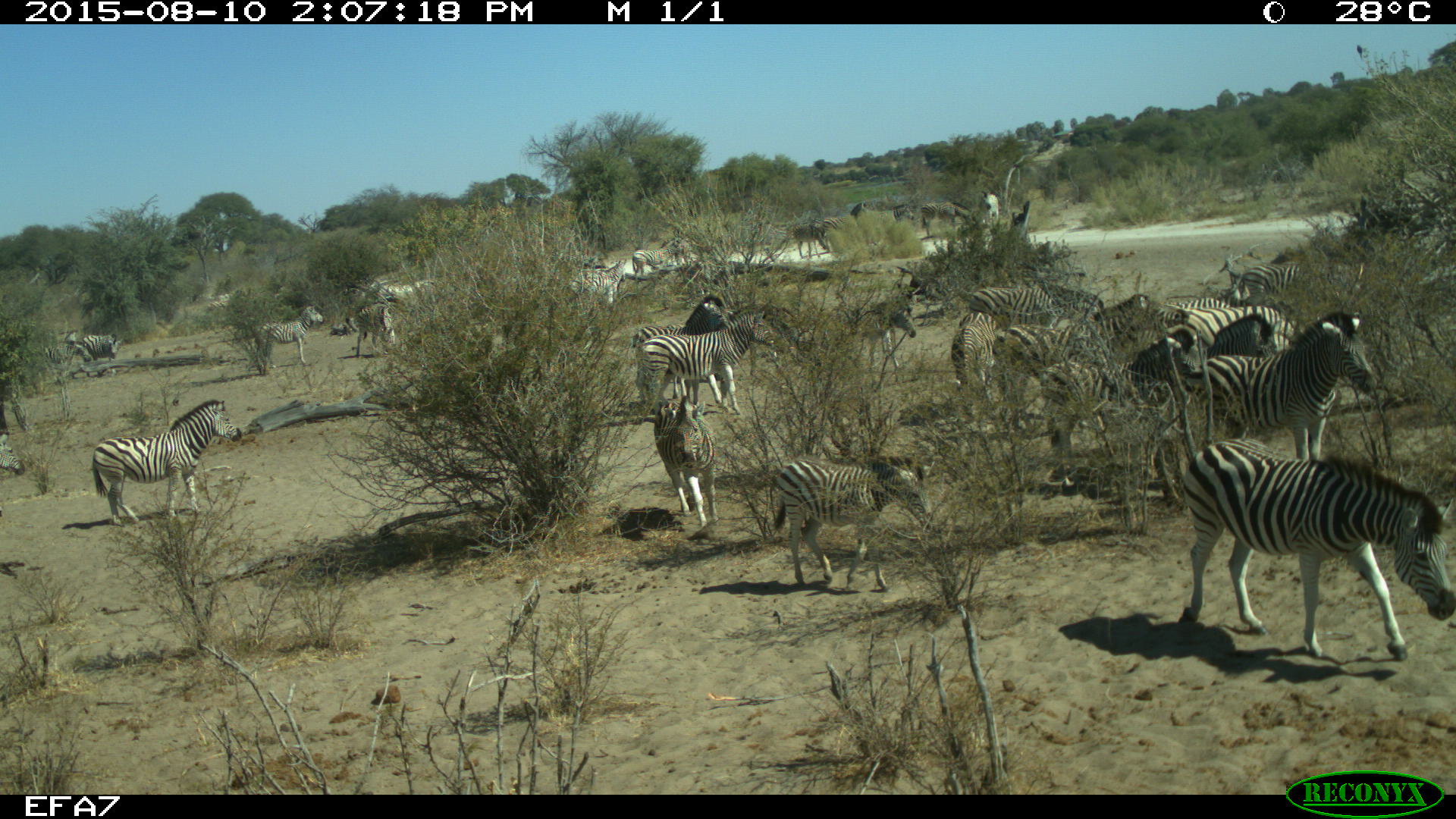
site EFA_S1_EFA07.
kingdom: Animalia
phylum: Chordata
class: Mammalia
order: Perissodactyla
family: Equidae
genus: Equus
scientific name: Equus quagga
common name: plains zebra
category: zebraplains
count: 11-50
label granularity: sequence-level